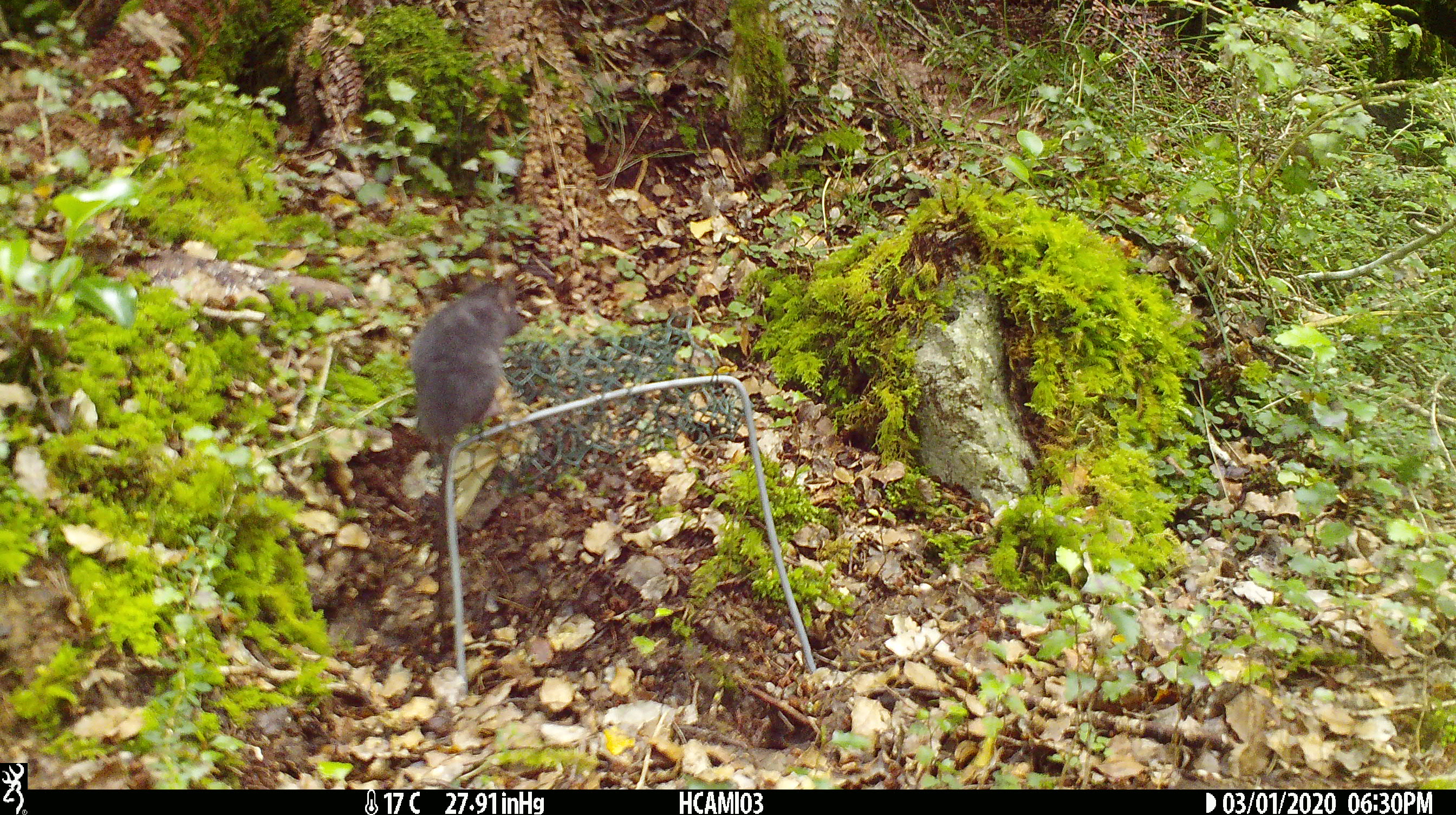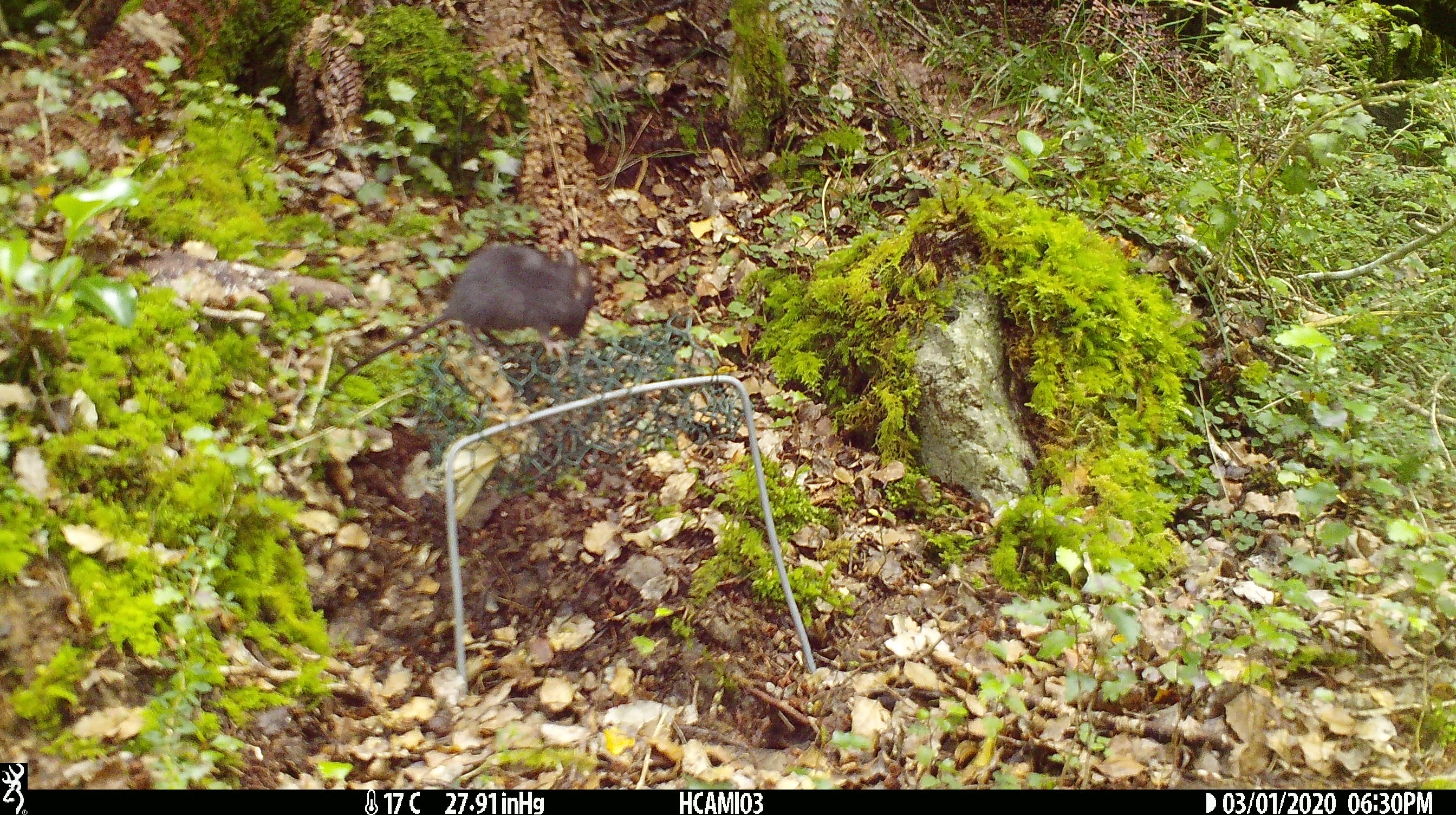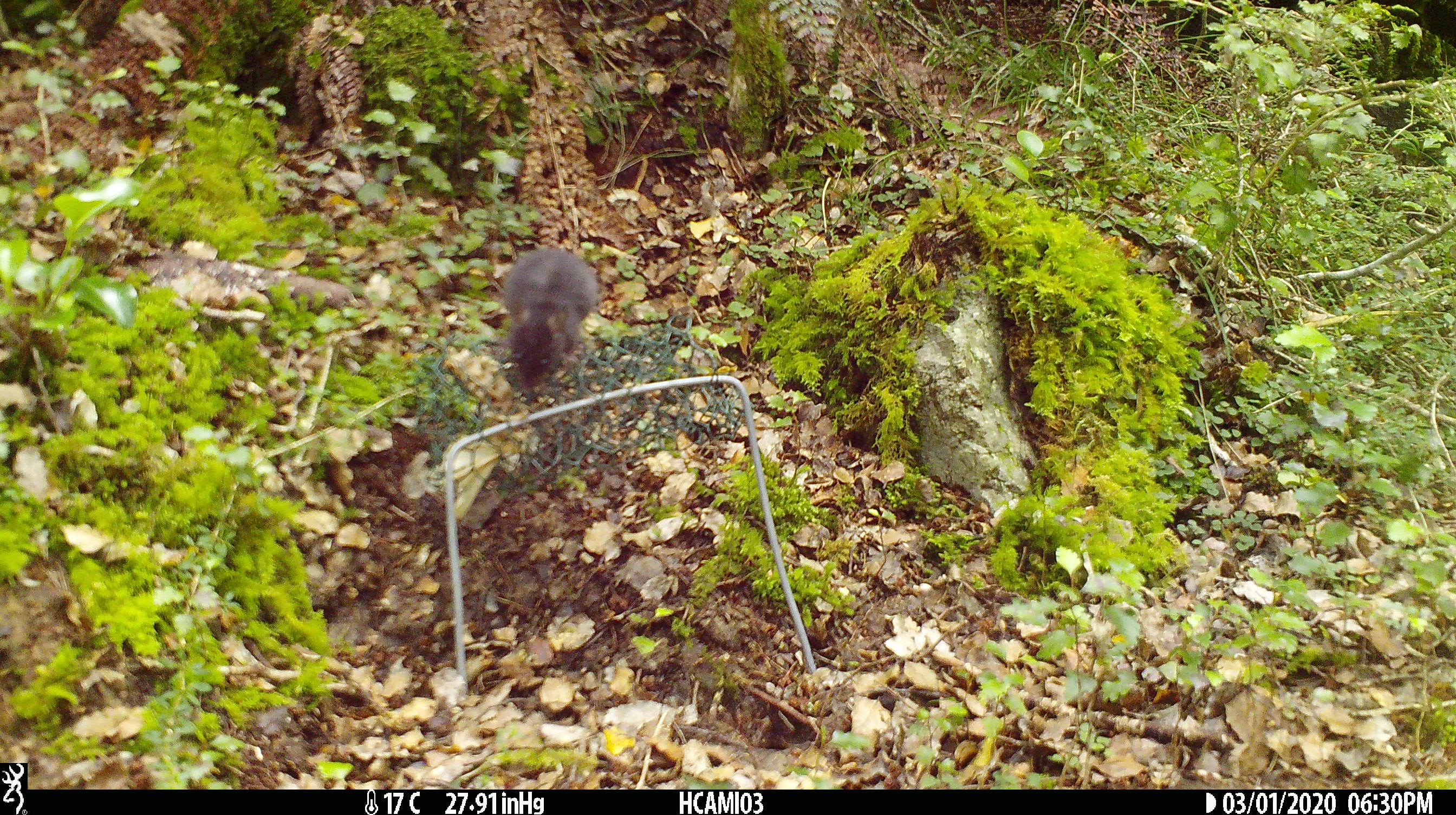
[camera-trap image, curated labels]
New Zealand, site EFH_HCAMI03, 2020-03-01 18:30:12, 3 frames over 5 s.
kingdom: Animalia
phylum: Chordata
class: Mammalia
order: Rodentia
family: Muridae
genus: Mus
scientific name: Mus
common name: mouse